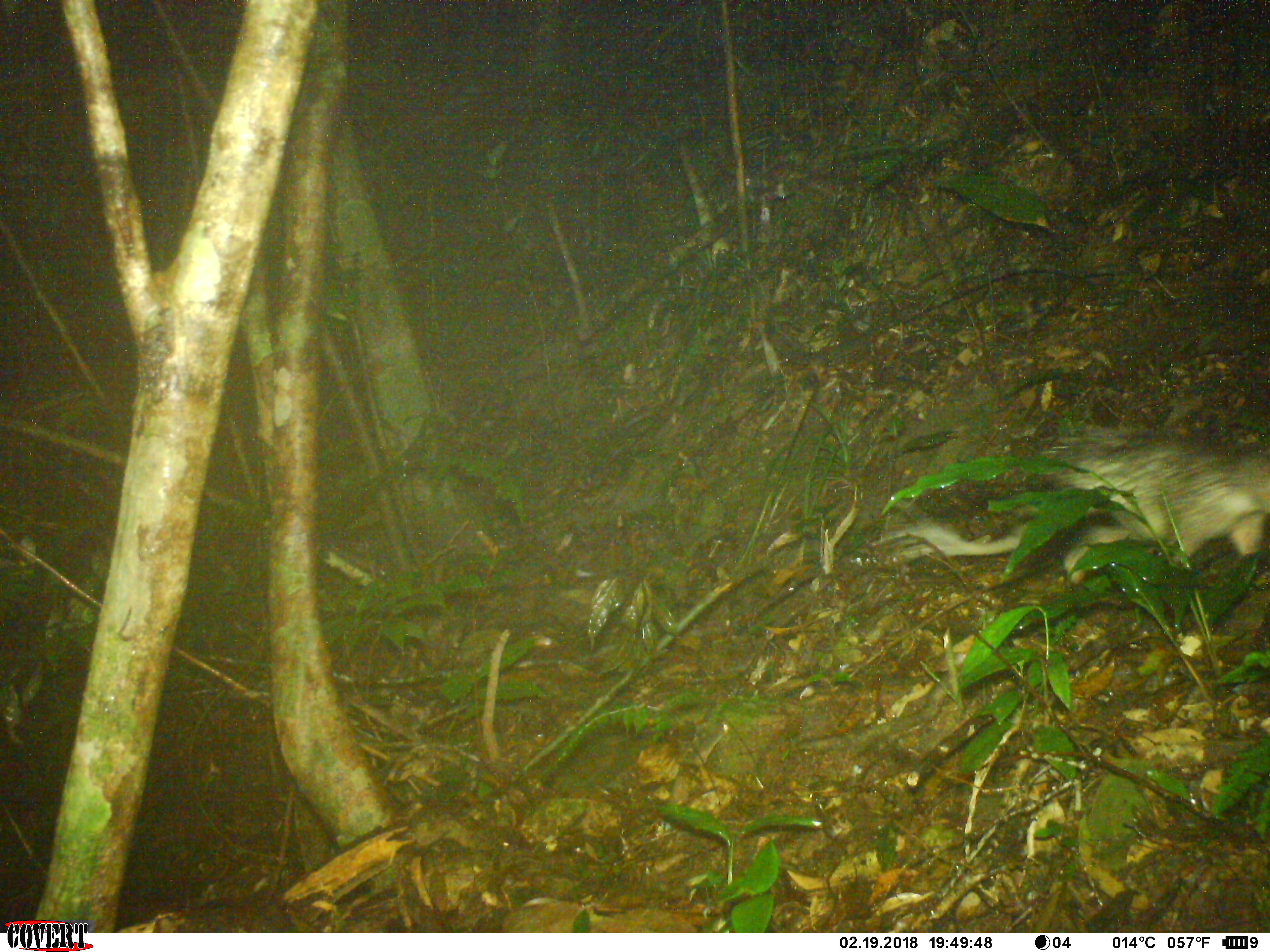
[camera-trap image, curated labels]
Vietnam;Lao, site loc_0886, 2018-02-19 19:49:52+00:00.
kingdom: Animalia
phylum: Chordata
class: Mammalia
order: Rodentia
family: Hystricidae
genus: Atherurus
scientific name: Atherurus macrourus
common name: asiatic brush-tailed porcupine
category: asiatic brush tailed porcupine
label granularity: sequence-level